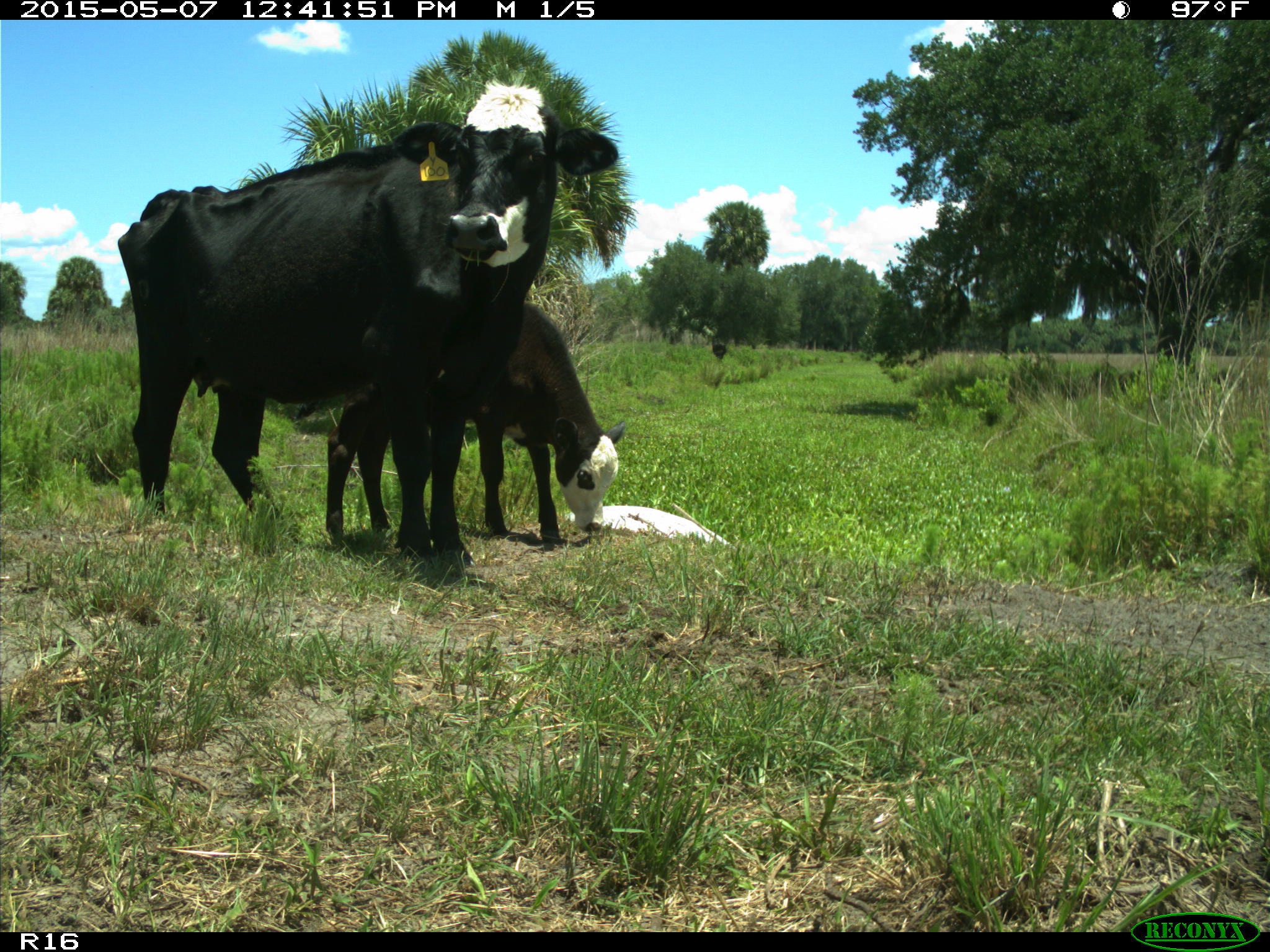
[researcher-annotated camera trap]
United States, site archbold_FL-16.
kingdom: Animalia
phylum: Chordata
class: Mammalia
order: Artiodactyla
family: Bovidae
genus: Bos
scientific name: Bos taurus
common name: domestic cow